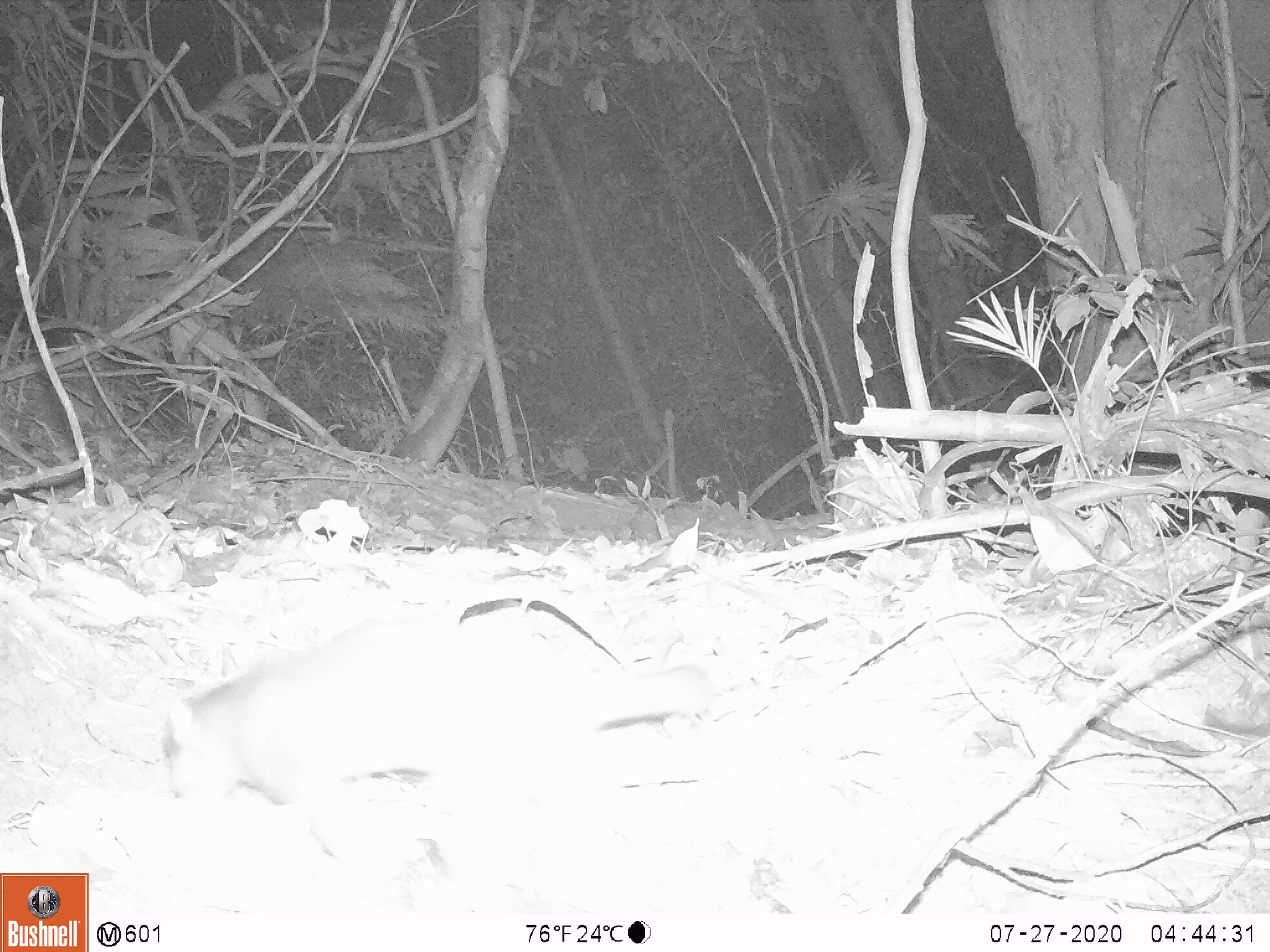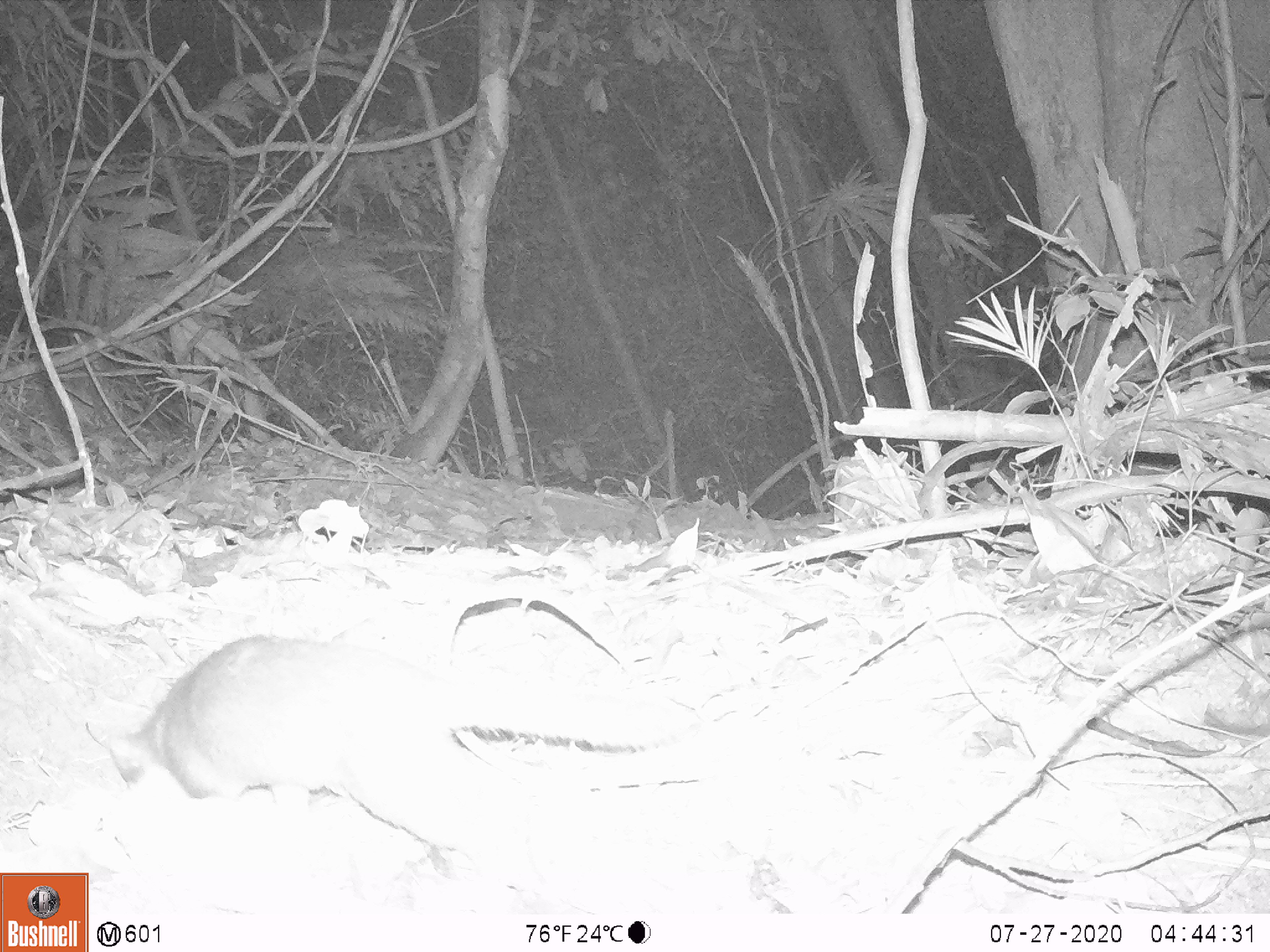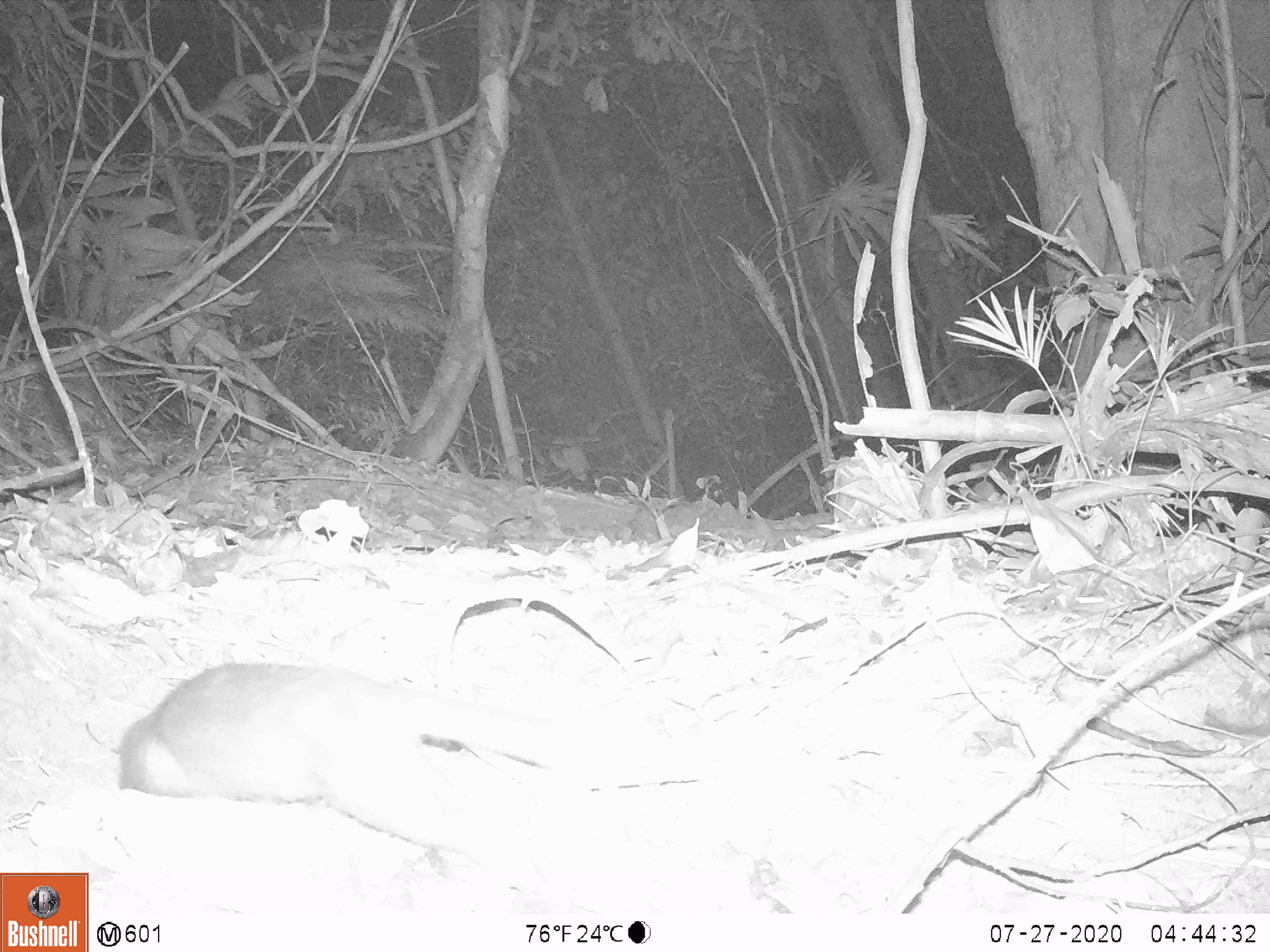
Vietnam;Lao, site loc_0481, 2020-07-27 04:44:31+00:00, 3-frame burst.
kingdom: Animalia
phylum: Chordata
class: Mammalia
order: Carnivora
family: Mustelidae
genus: Melogale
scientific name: Melogale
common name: ferret badger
Ferret badger (Melogale). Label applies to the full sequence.